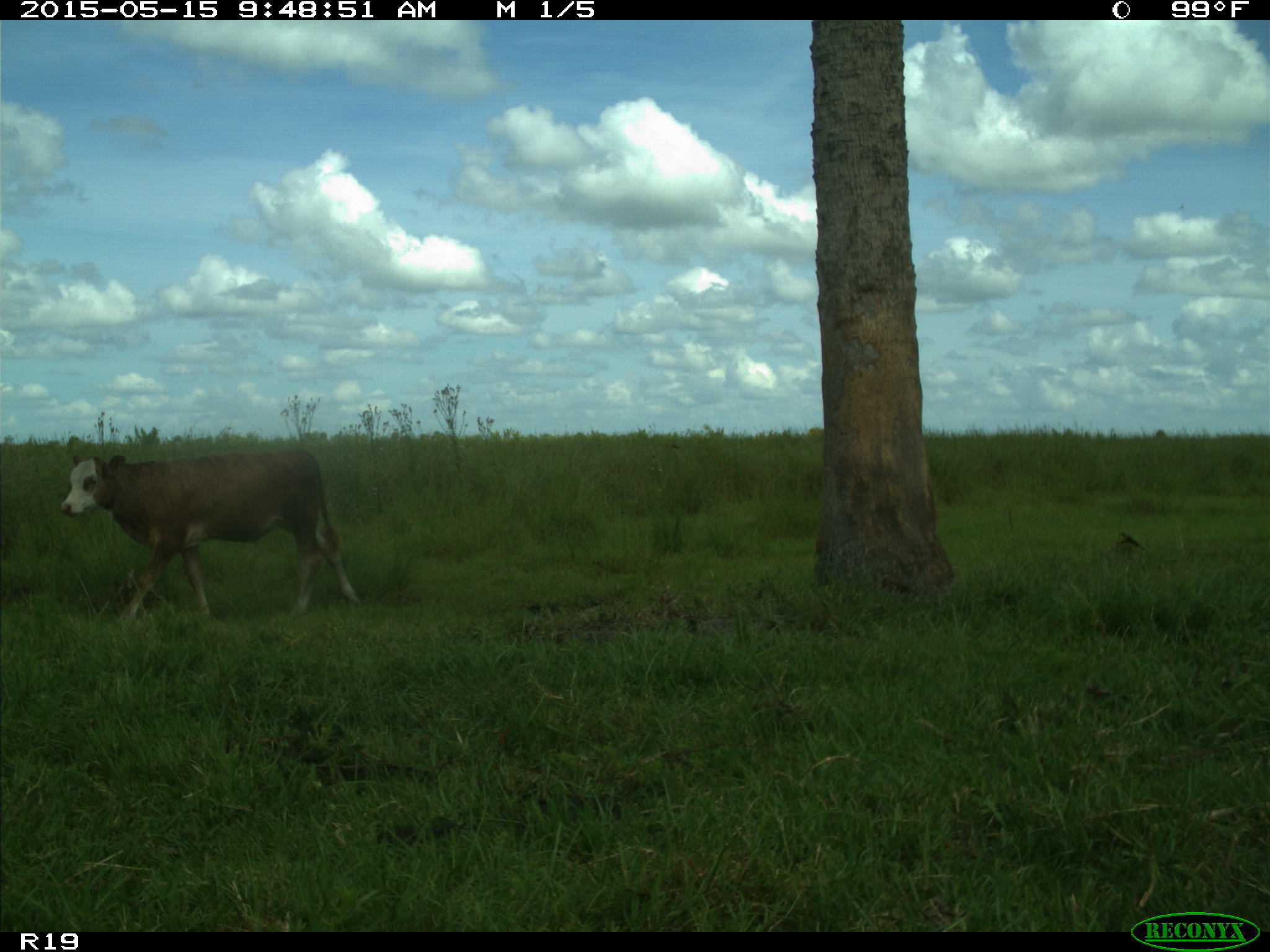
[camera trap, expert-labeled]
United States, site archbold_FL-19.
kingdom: Animalia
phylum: Chordata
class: Mammalia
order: Artiodactyla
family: Bovidae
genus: Bos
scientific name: Bos taurus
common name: domestic cow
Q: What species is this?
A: Bos taurus (domestic cow).